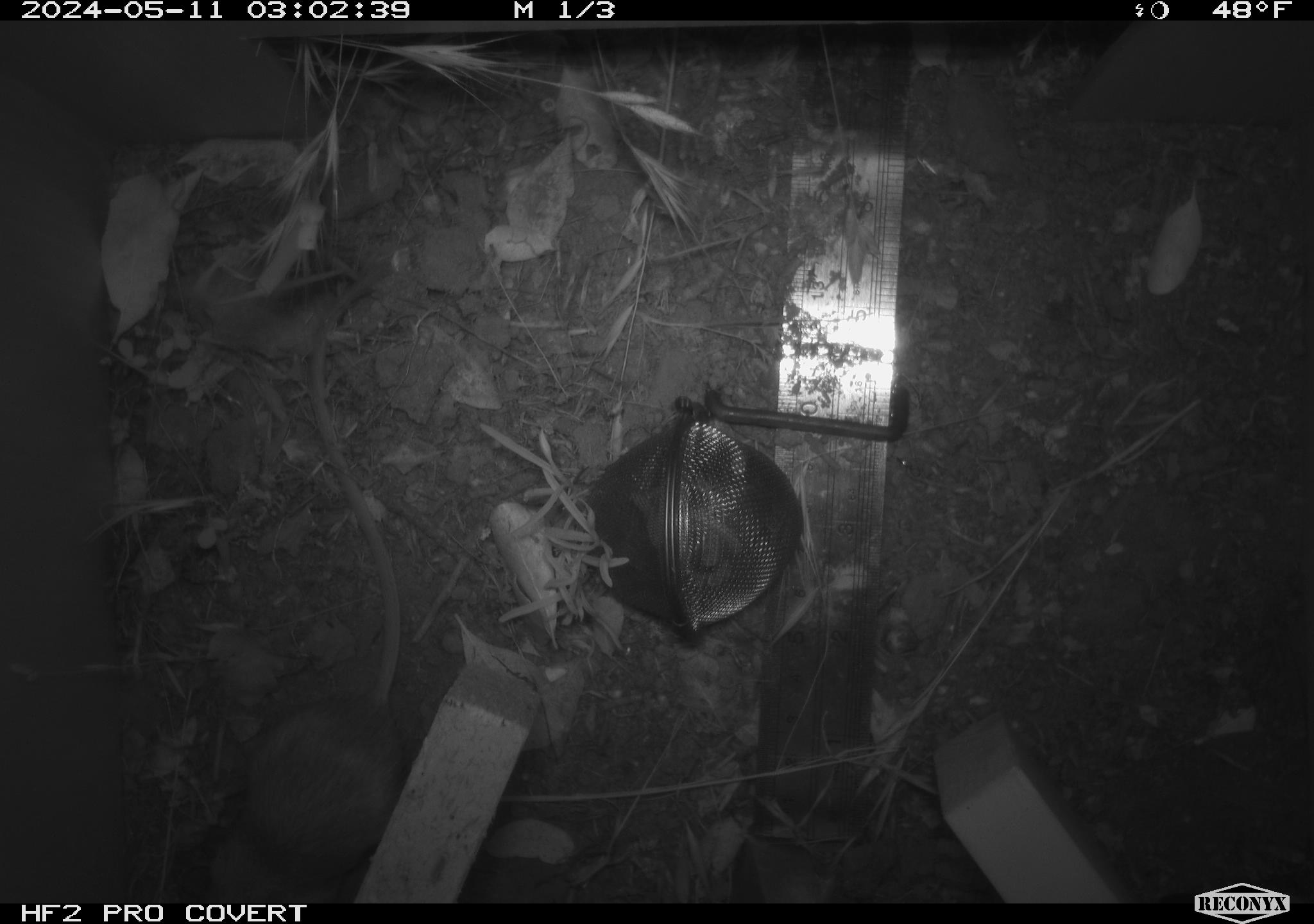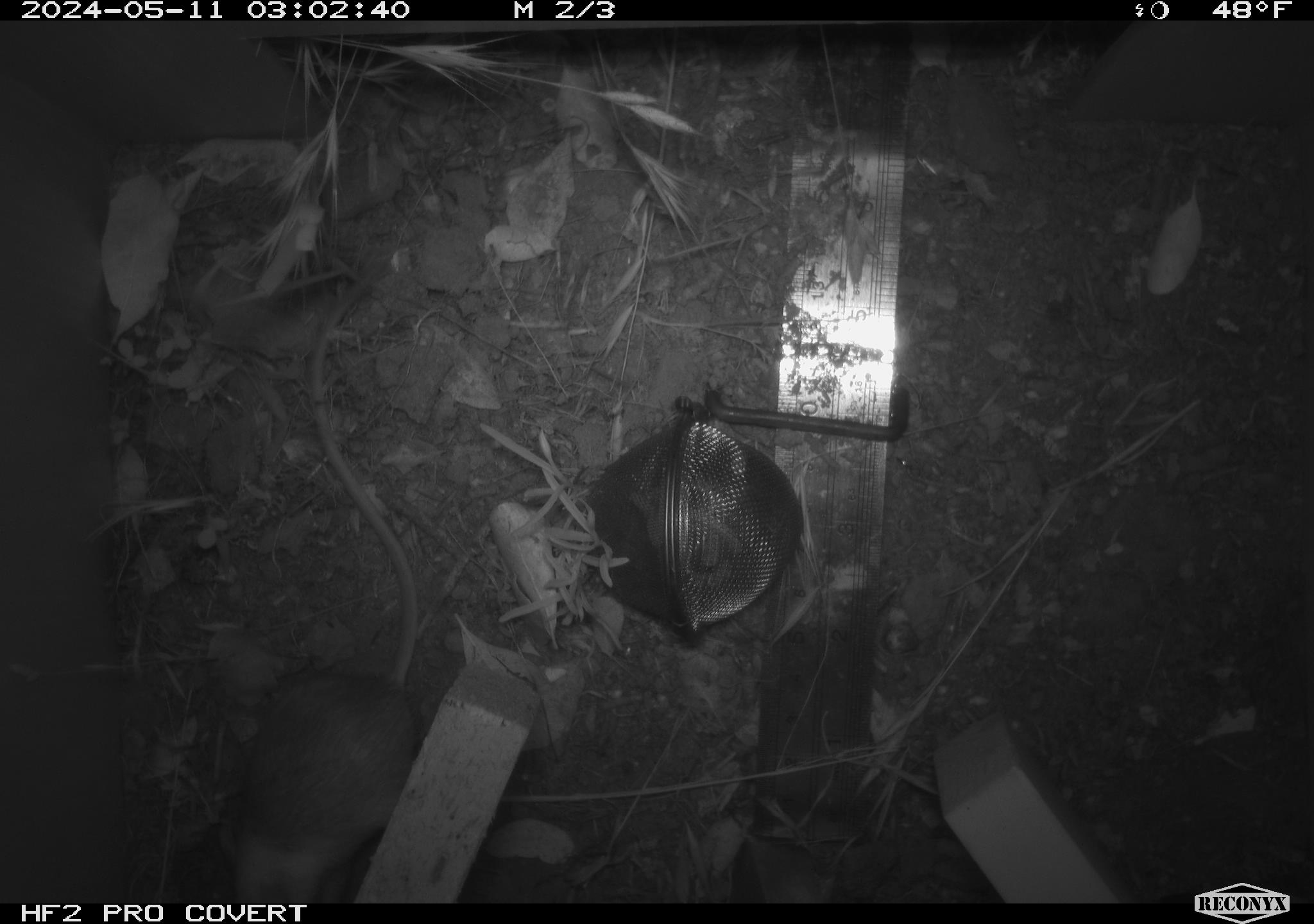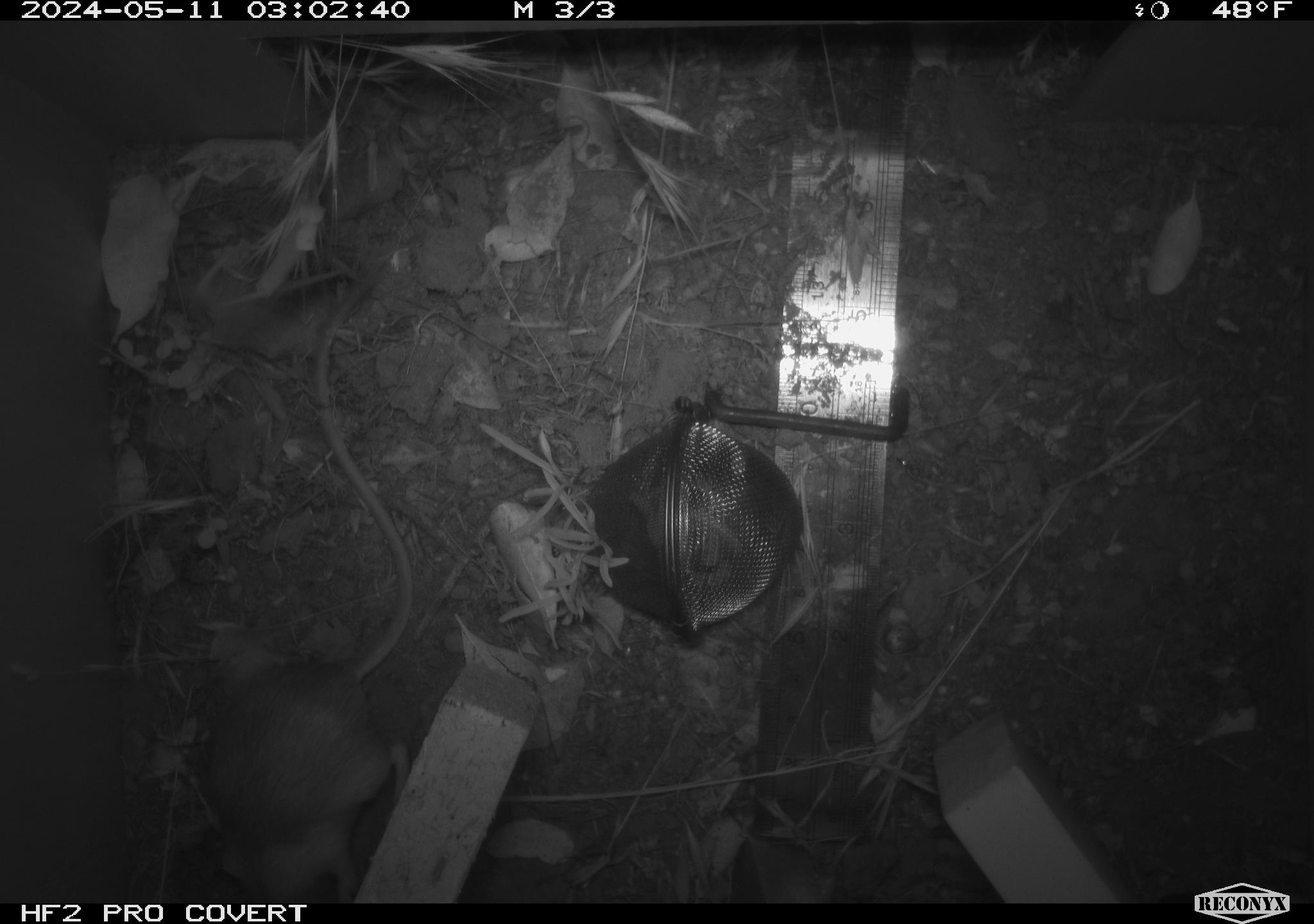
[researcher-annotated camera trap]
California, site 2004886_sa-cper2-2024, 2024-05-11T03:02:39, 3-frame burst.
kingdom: Animalia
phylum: Chordata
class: Mammalia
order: Rodentia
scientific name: Rodentia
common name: rodent